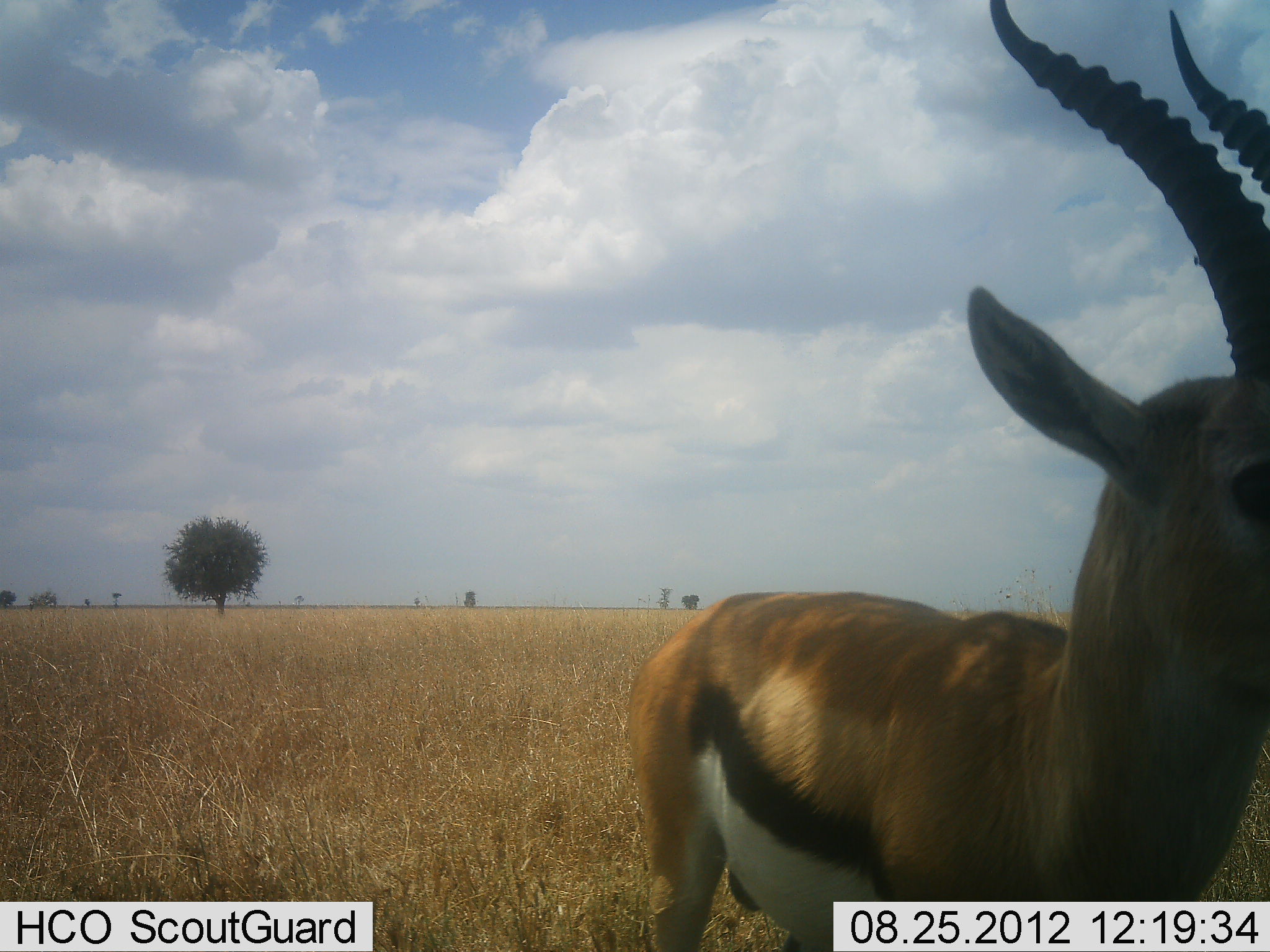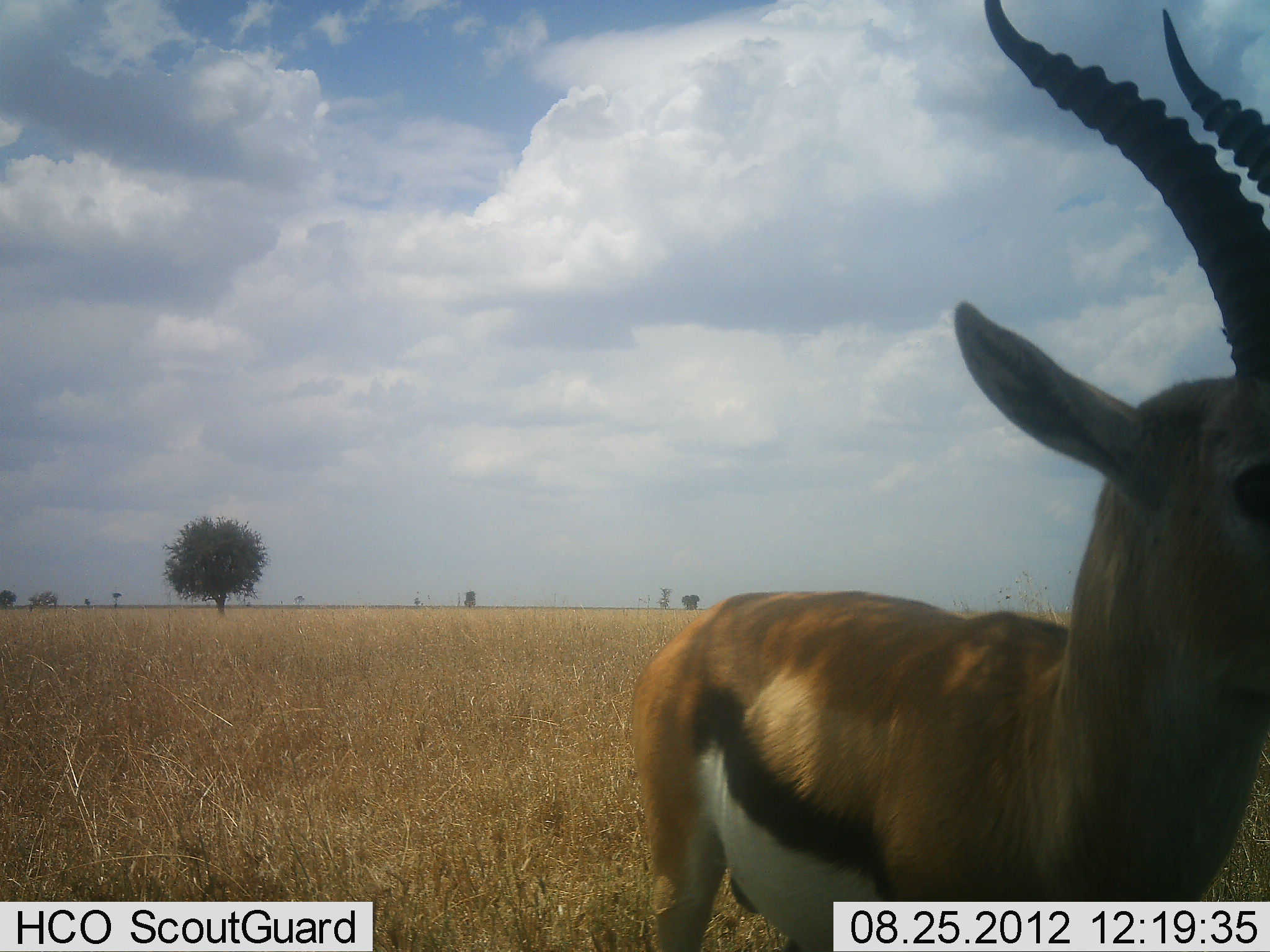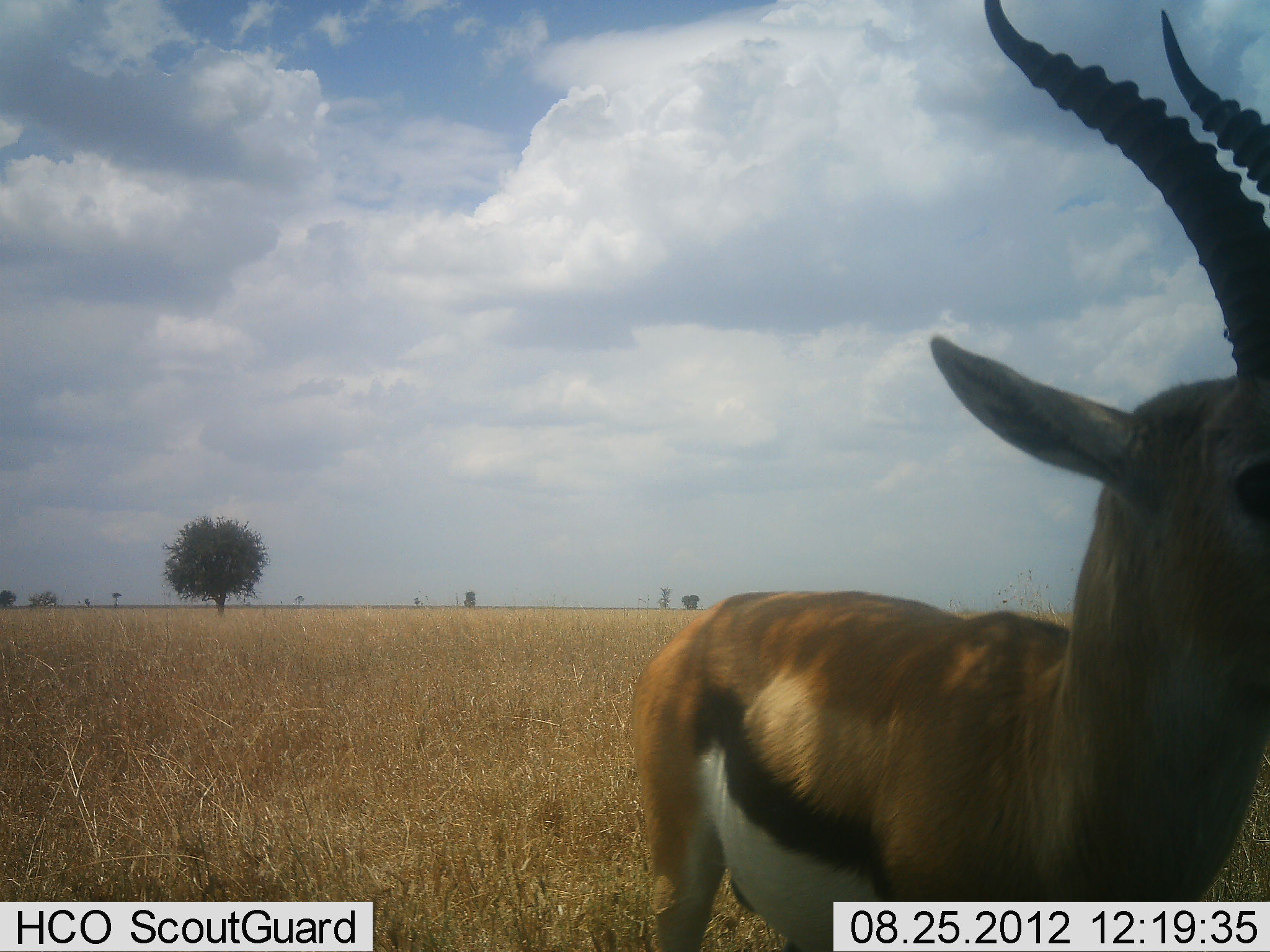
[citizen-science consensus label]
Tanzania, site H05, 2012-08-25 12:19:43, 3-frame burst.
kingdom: Animalia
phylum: Chordata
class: Mammalia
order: Artiodactyla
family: Bovidae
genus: Eudorcas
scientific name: Eudorcas thomsonii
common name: thomson's gazelle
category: gazellethomsons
Gazellethomsons (thomson's gazelle) (Eudorcas thomsonii), count 1. Behavior (volunteer vote fractions): standing 100%, resting 10%, moving 0%, interacting 10%. Young present (vote fraction): 0%. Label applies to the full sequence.